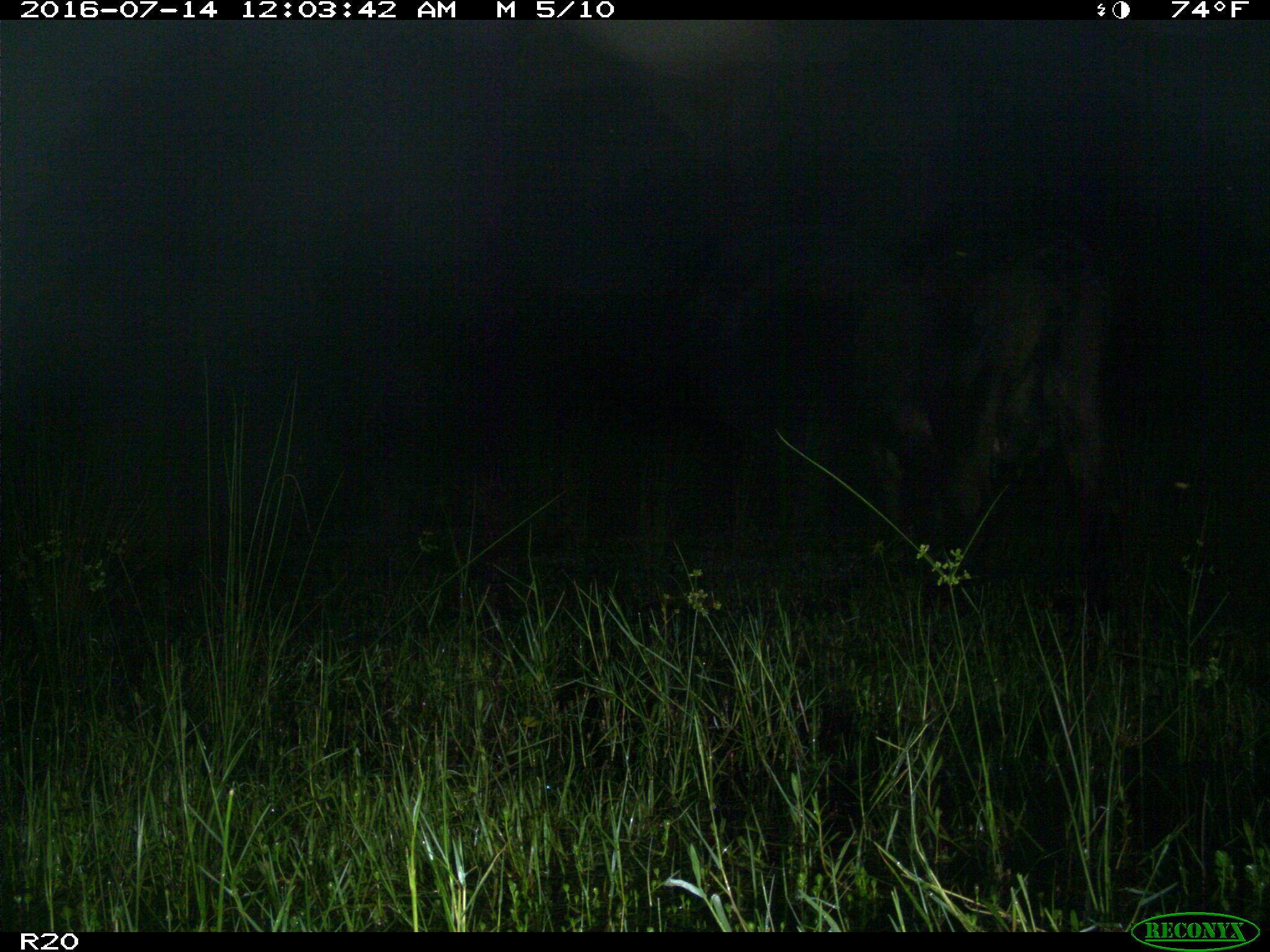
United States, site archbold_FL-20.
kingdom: Animalia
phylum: Chordata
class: Mammalia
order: Artiodactyla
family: Bovidae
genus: Bos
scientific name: Bos taurus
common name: domestic cow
Bos taurus (domestic cow).